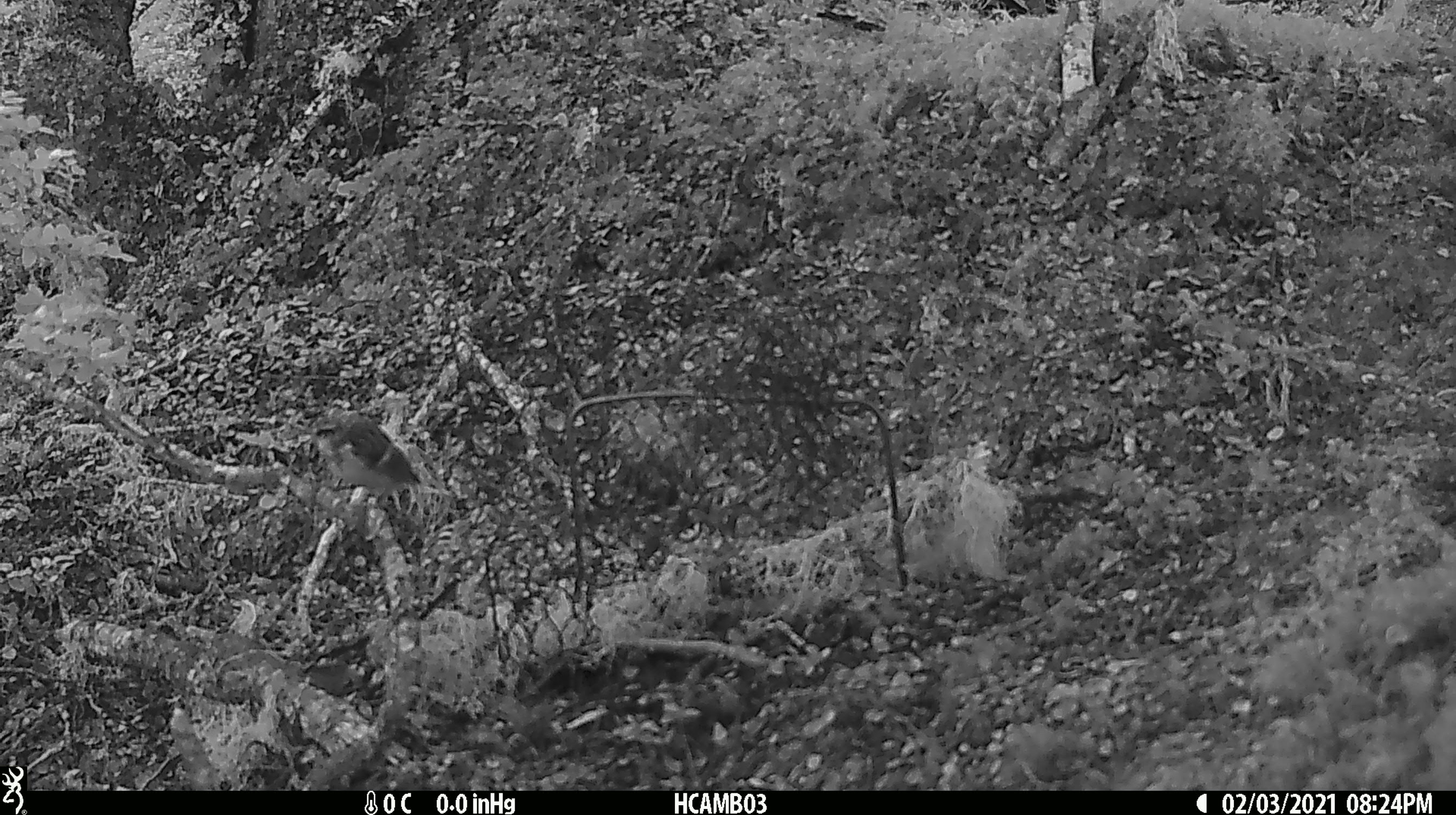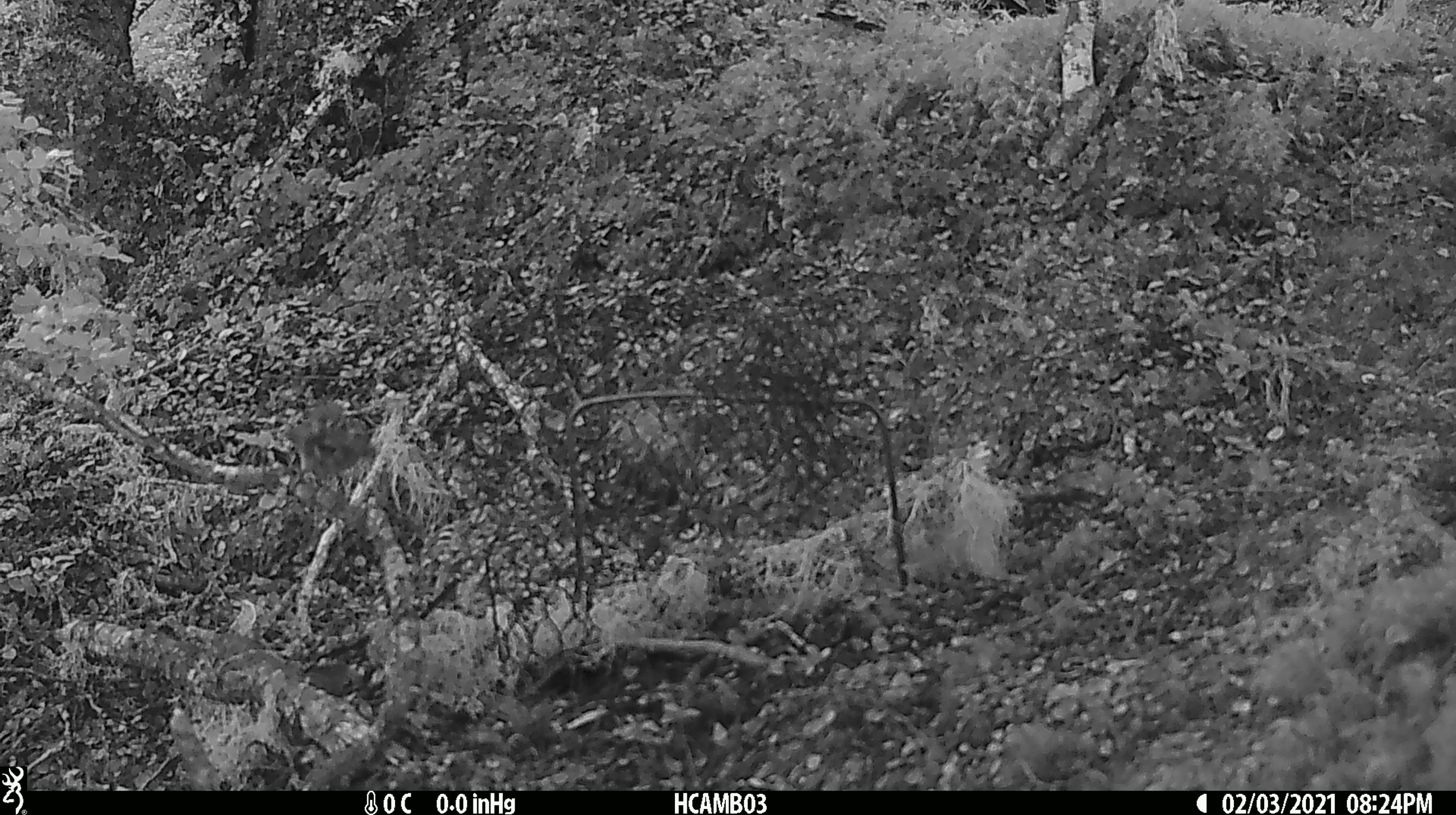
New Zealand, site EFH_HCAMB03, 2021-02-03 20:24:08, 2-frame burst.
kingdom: Animalia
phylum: Chordata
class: Aves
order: Passeriformes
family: Acanthisittidae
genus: Acanthisitta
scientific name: Acanthisitta chloris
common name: rifleman